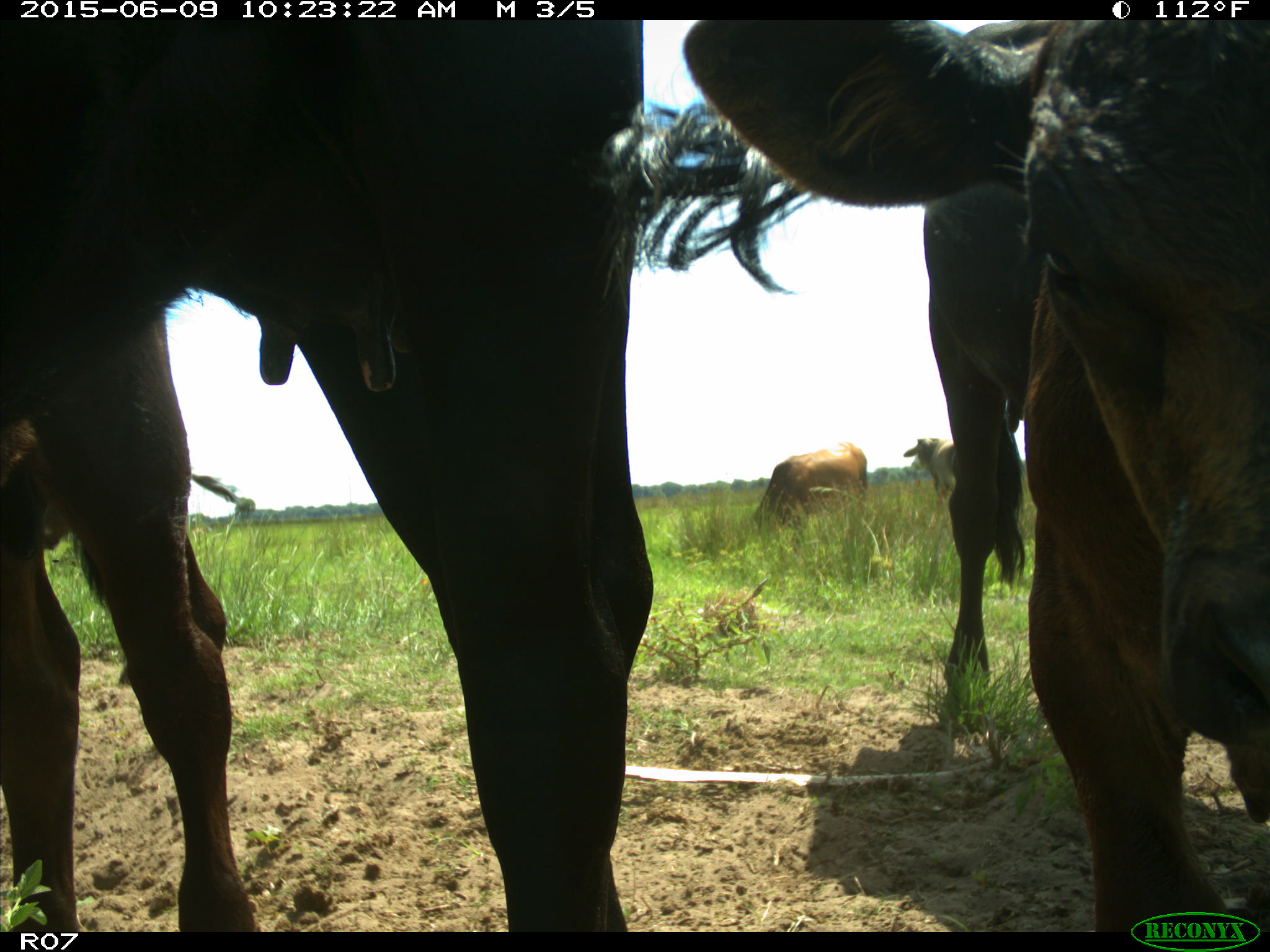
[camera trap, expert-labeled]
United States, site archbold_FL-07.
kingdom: Animalia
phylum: Chordata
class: Mammalia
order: Artiodactyla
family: Bovidae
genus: Bos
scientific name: Bos taurus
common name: domestic cow